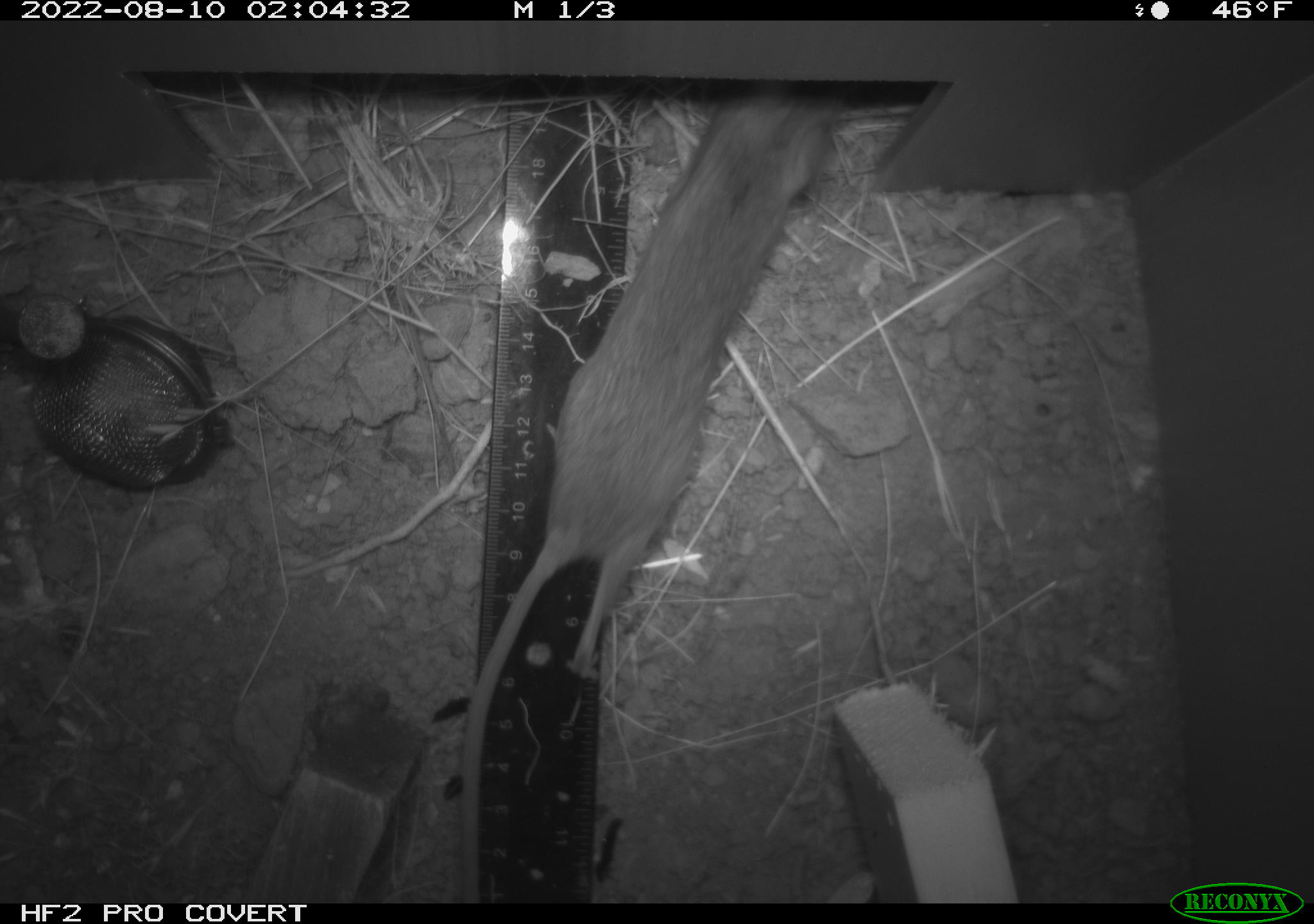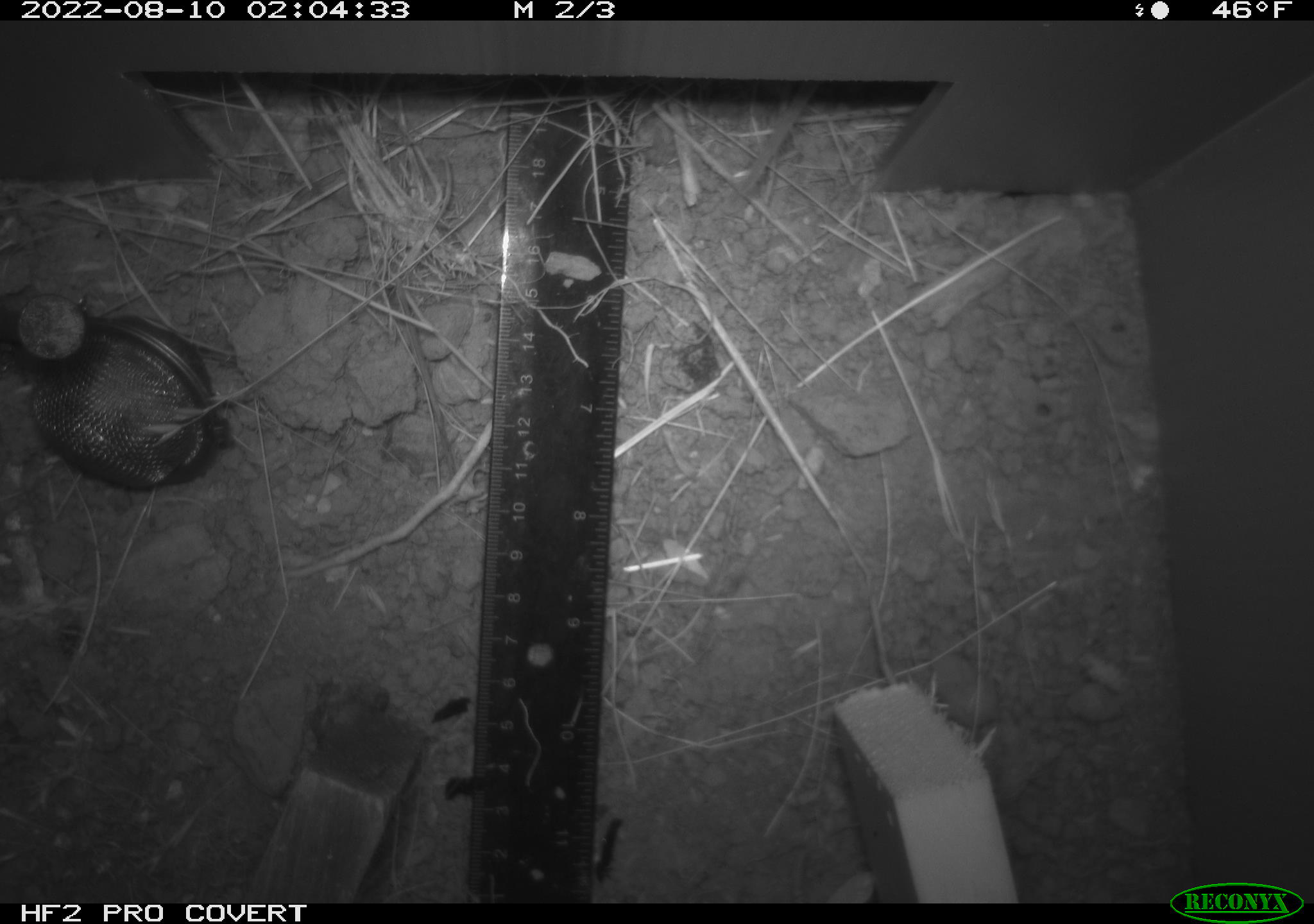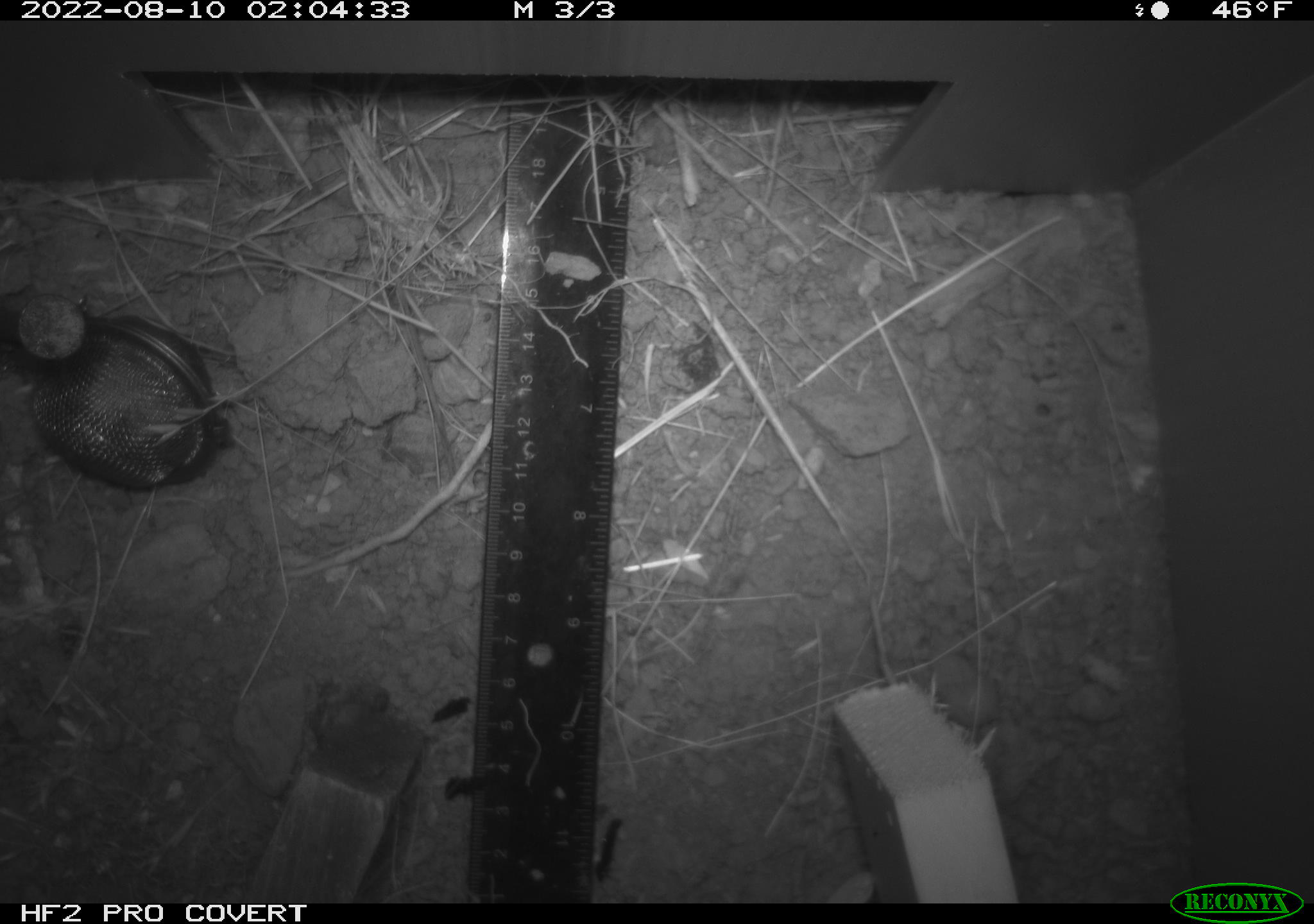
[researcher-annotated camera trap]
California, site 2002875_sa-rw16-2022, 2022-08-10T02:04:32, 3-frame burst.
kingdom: Animalia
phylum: Chordata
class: Mammalia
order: Rodentia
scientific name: Rodentia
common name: mouse species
Mouse species (Rodentia).